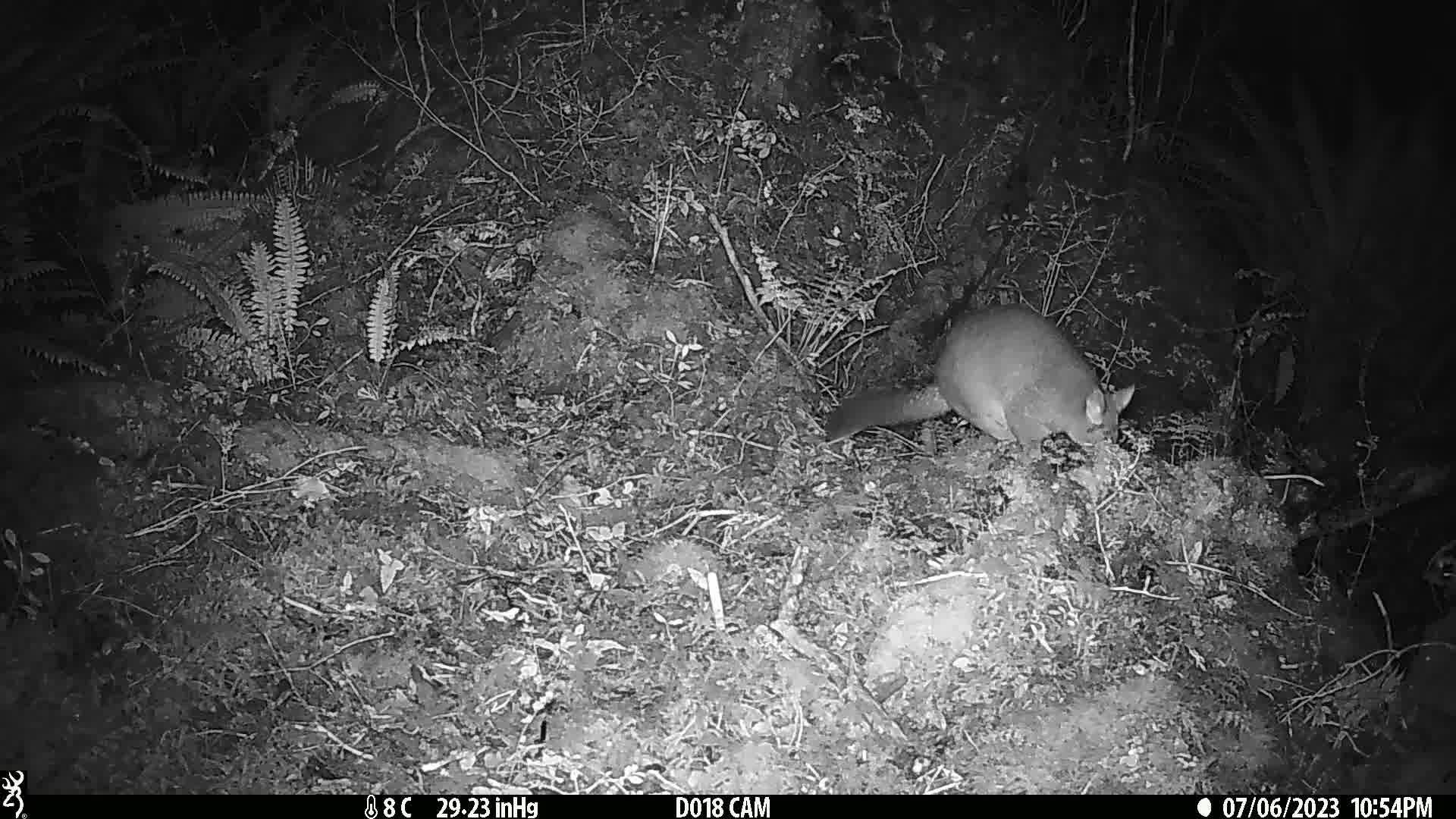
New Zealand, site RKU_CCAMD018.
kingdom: Animalia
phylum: Chordata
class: Mammalia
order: Diprotodontia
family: Phalangeridae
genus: Trichosurus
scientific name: Trichosurus vulpecula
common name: common brushtail possum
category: possum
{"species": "possum (common brushtail possum) (Trichosurus vulpecula)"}